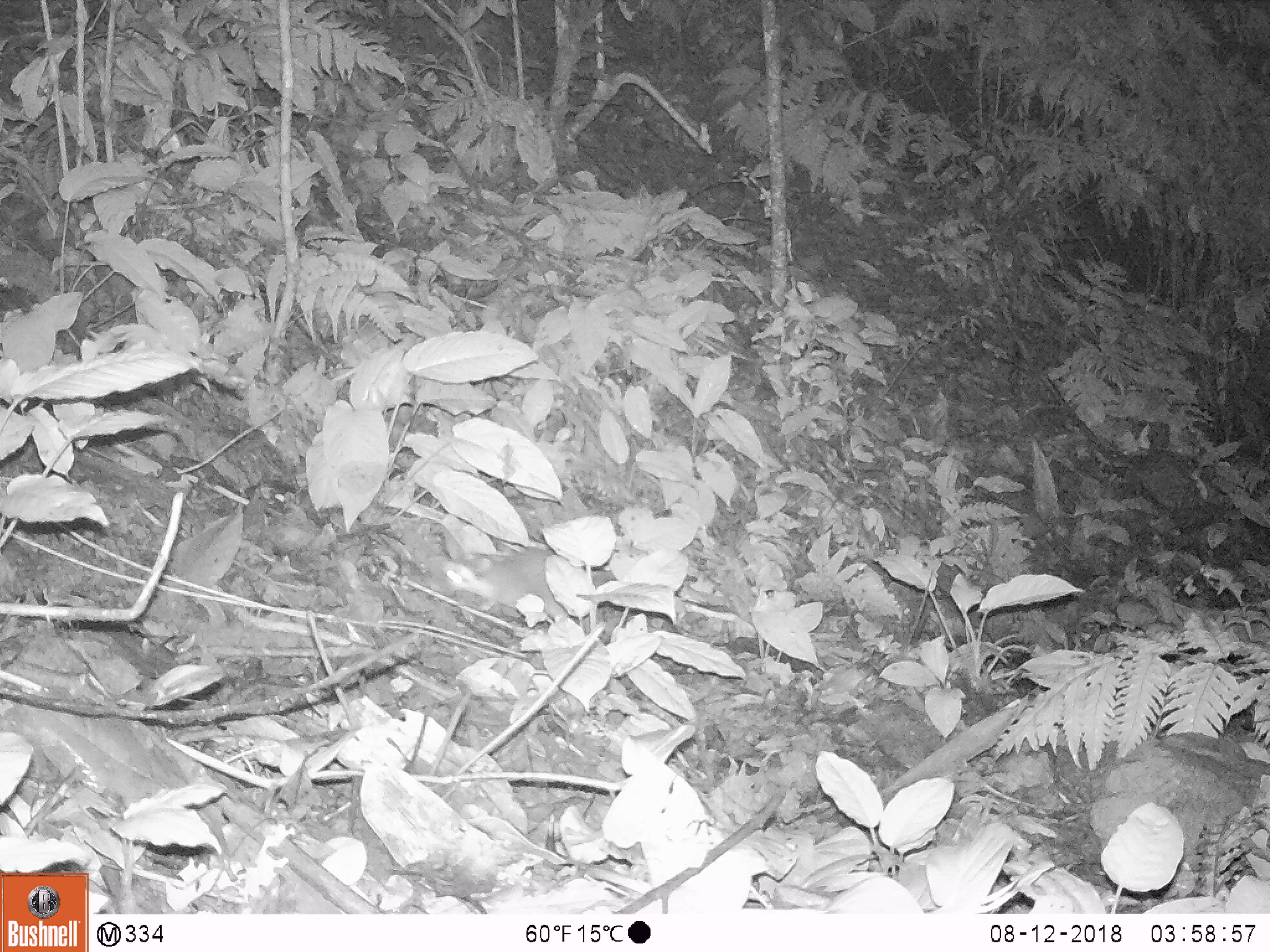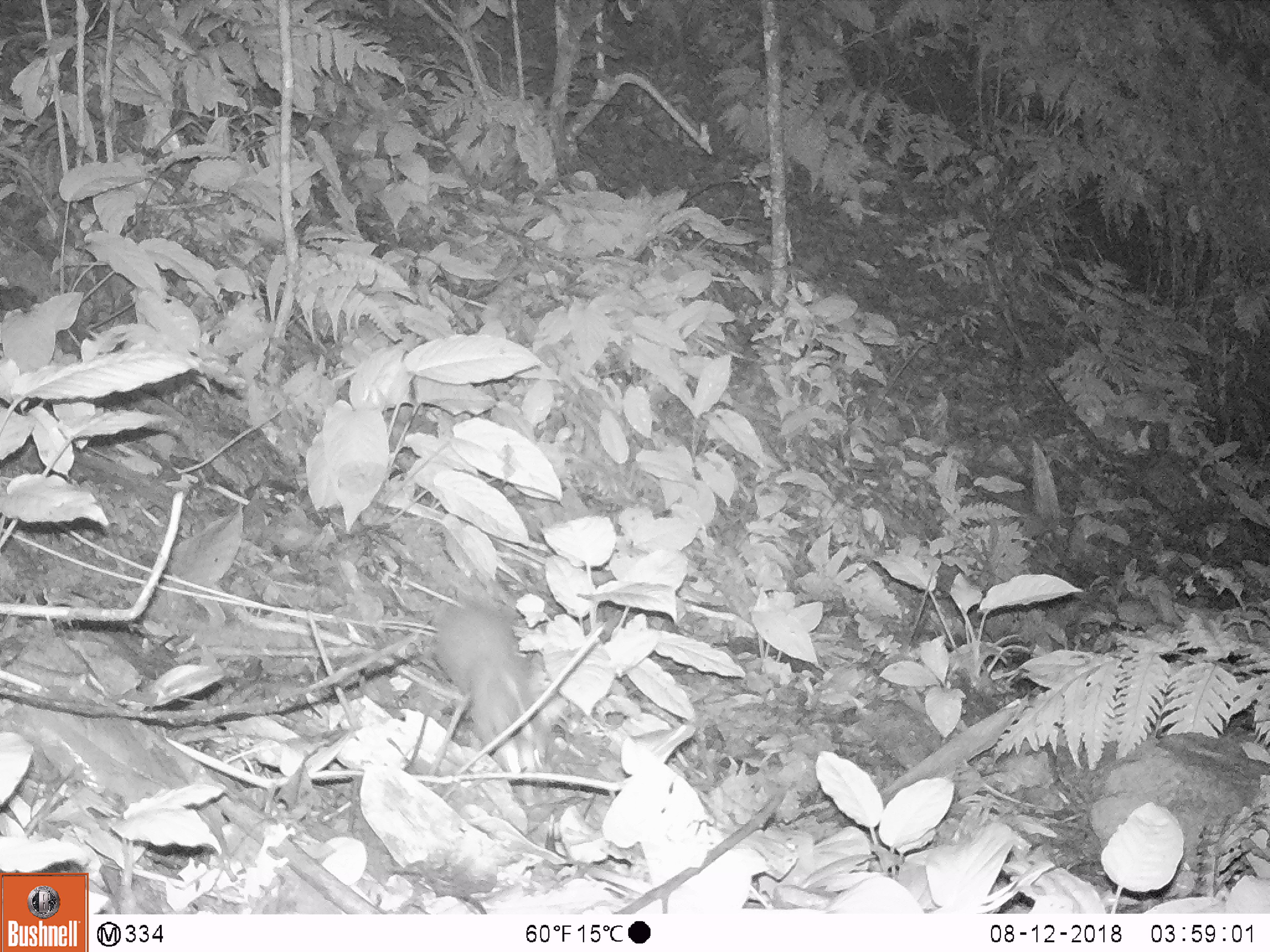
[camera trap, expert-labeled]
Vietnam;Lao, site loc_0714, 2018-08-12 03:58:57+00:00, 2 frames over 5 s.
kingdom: Animalia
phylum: Chordata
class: Mammalia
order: Carnivora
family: Mustelidae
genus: Melogale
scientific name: Melogale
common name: ferret badger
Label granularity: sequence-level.